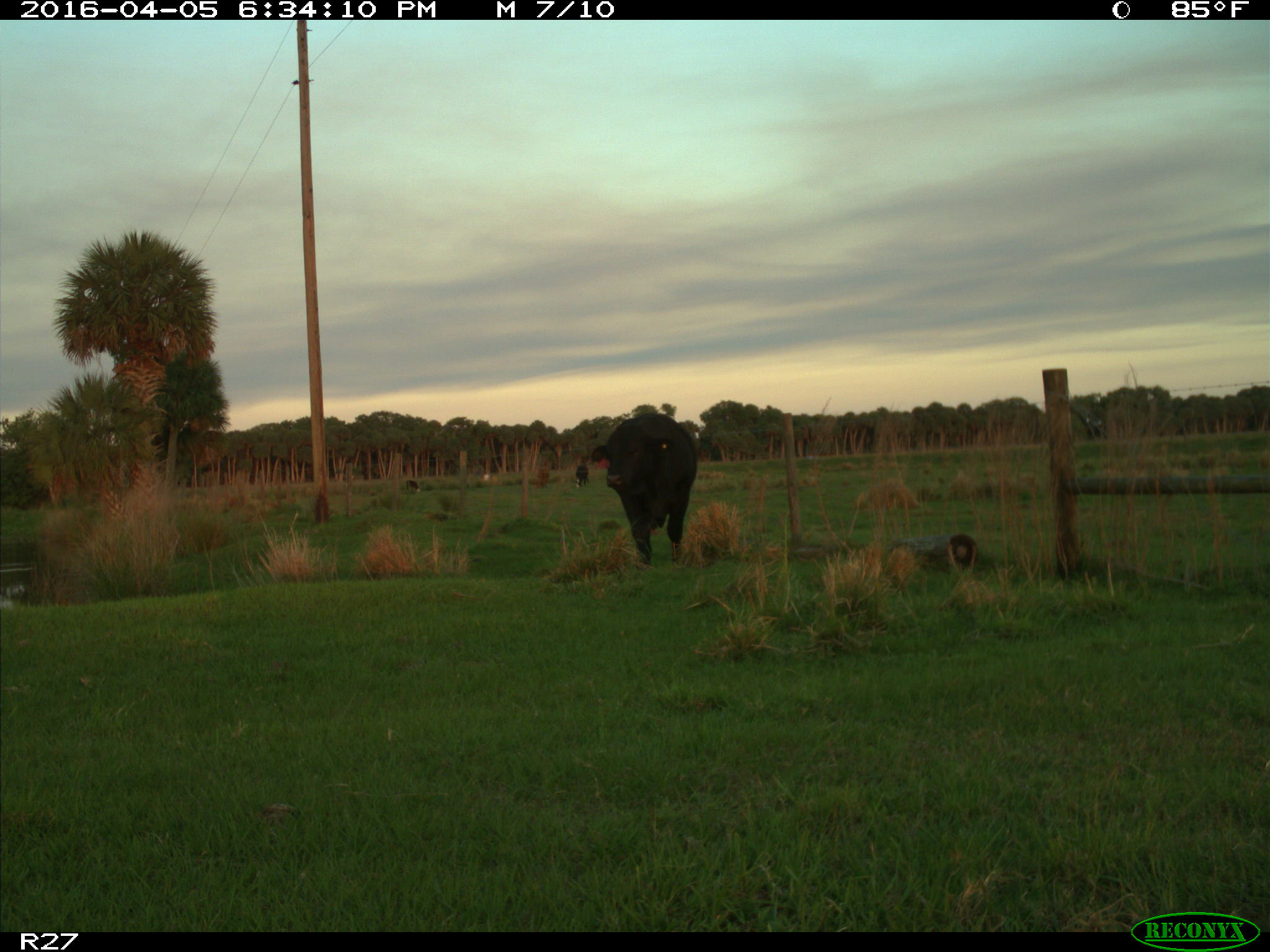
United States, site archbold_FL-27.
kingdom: Animalia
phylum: Chordata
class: Mammalia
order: Artiodactyla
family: Bovidae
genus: Bos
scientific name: Bos taurus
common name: domestic cow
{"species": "Bos taurus (domestic cow)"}